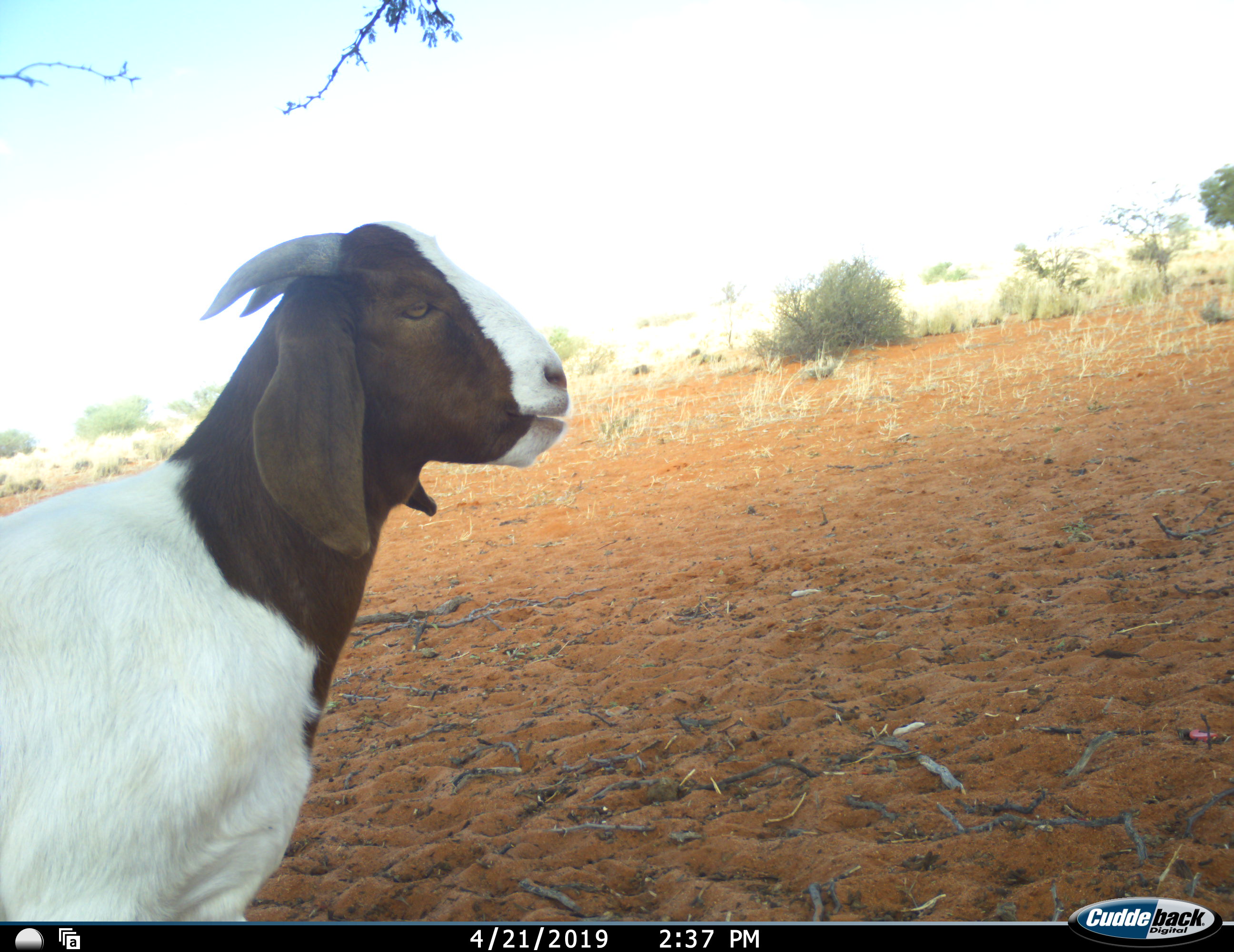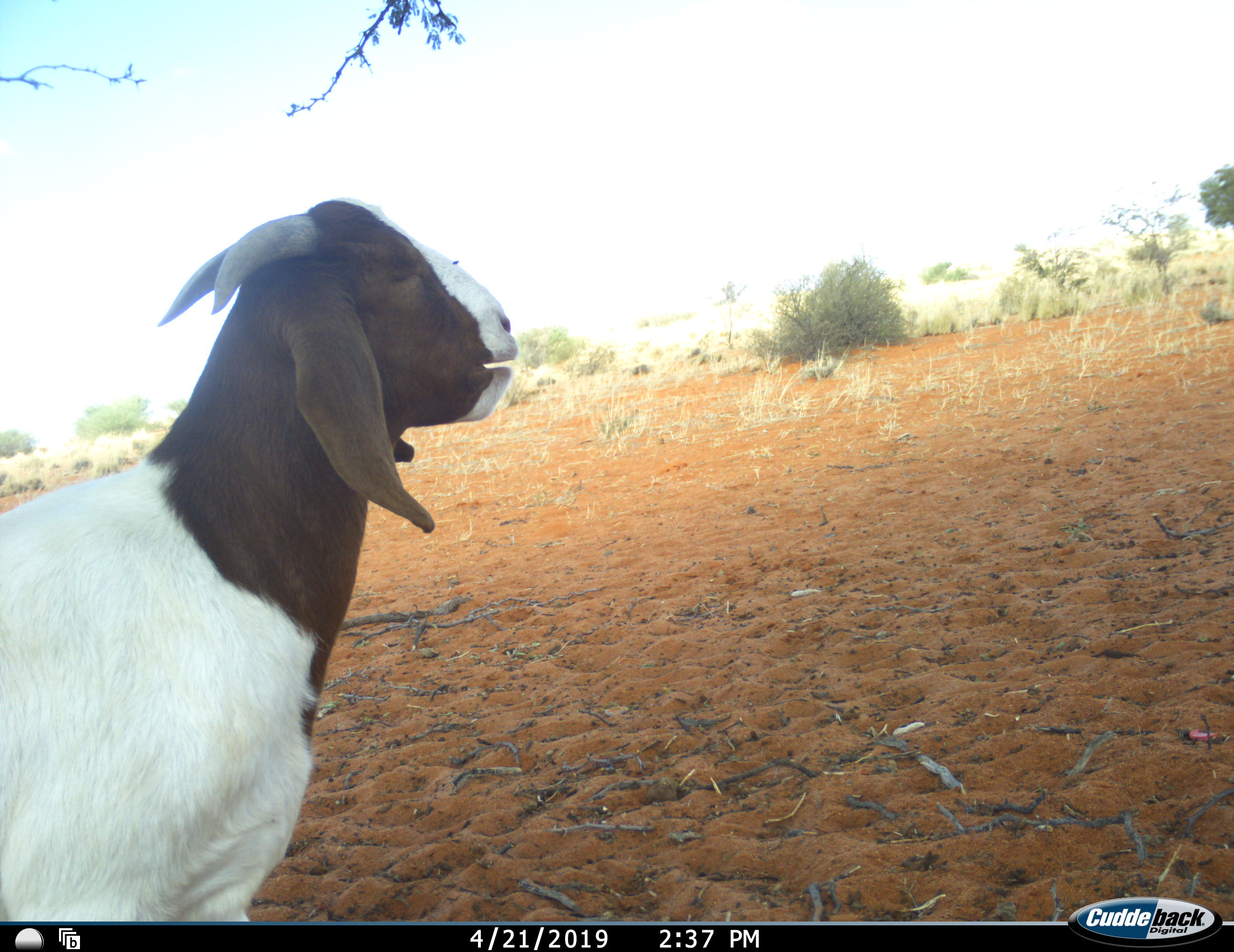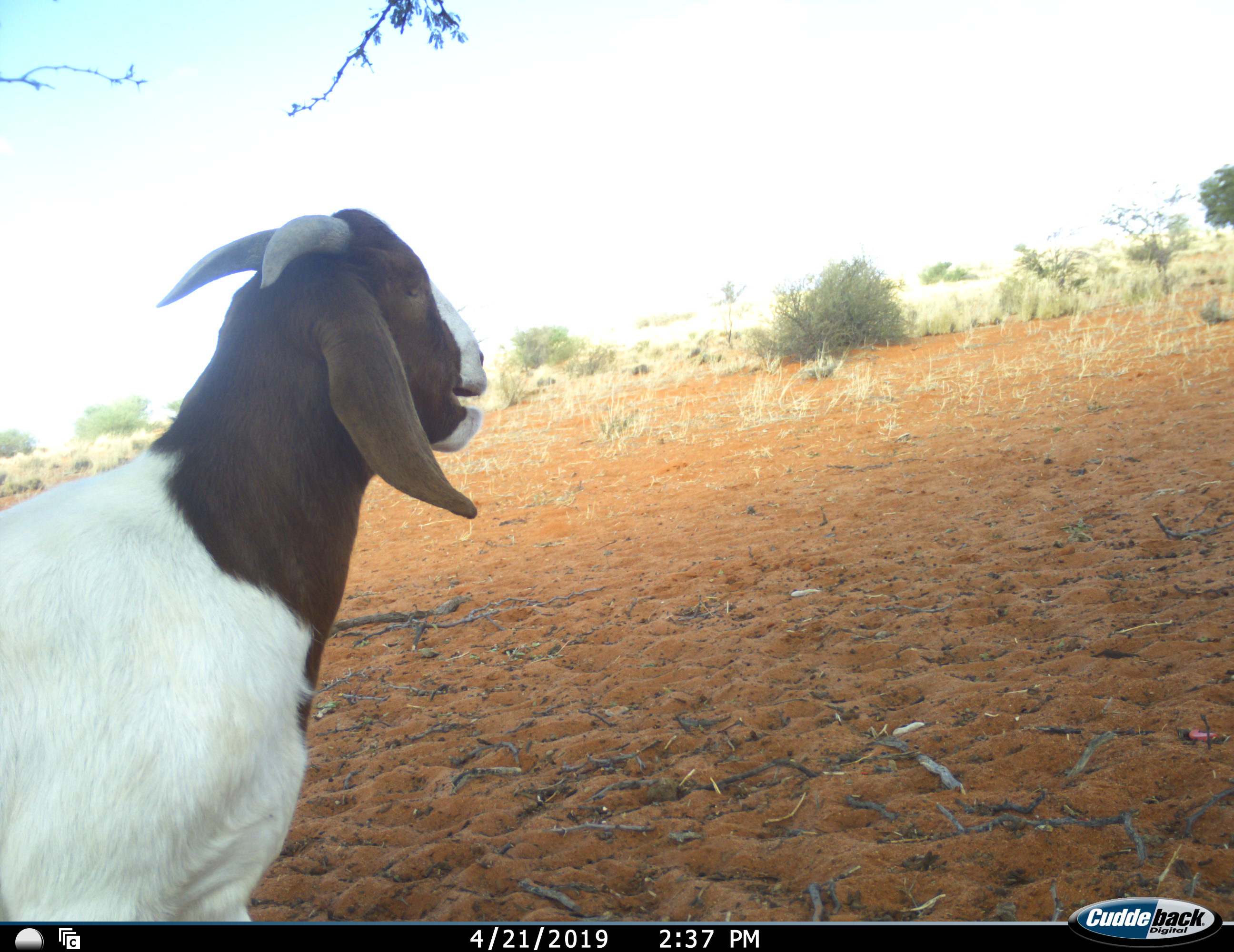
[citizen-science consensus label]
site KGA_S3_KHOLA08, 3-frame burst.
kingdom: Animalia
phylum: Chordata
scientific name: Vertebrata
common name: domestic animal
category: domesticanimal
Domesticanimal (domestic animal) (Vertebrata), count 1. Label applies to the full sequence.